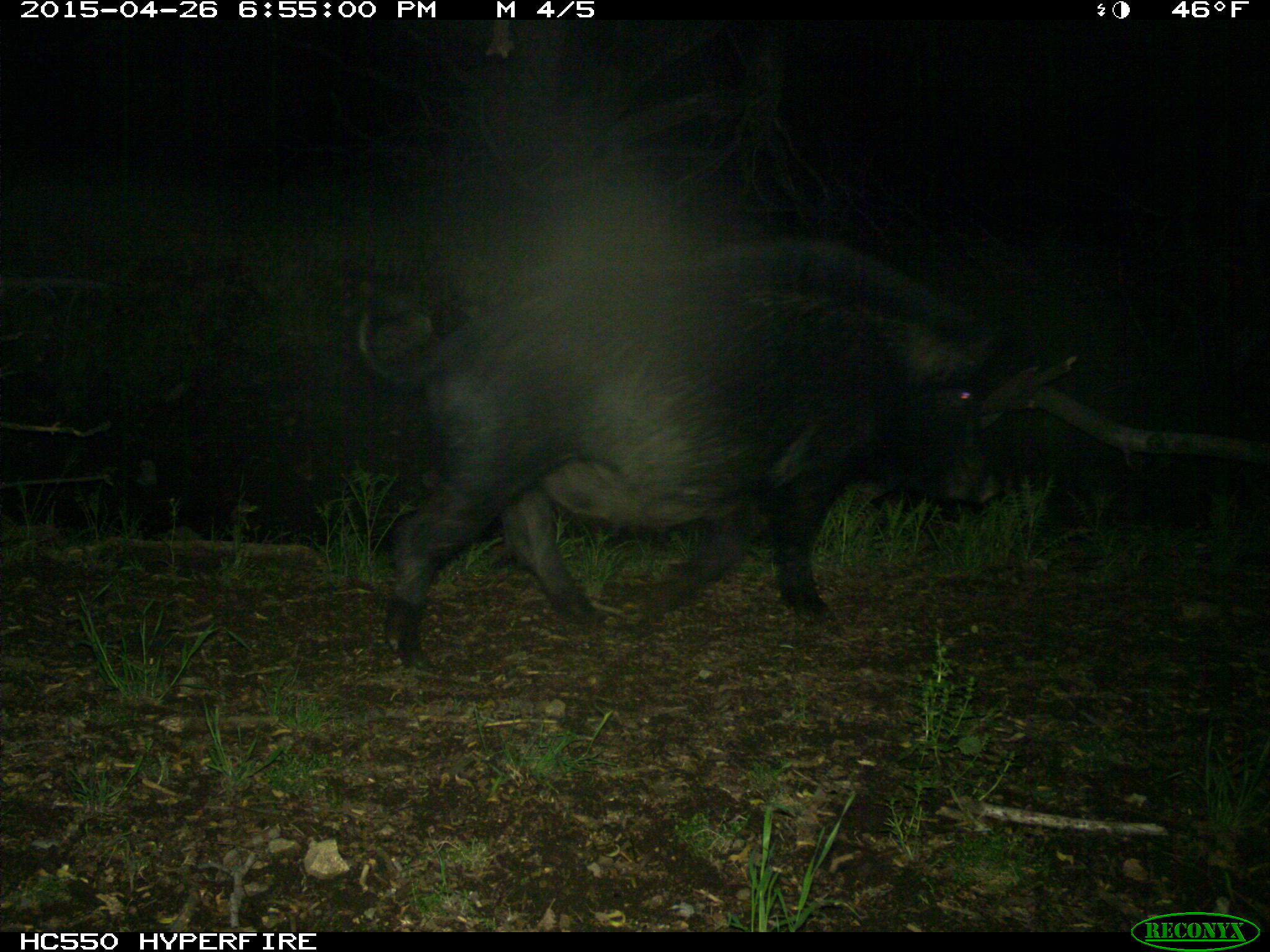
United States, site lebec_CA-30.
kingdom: Animalia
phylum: Chordata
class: Mammalia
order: Artiodactyla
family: Suidae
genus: Sus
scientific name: Sus scrofa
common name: wild boar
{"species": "Sus scrofa (wild boar)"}